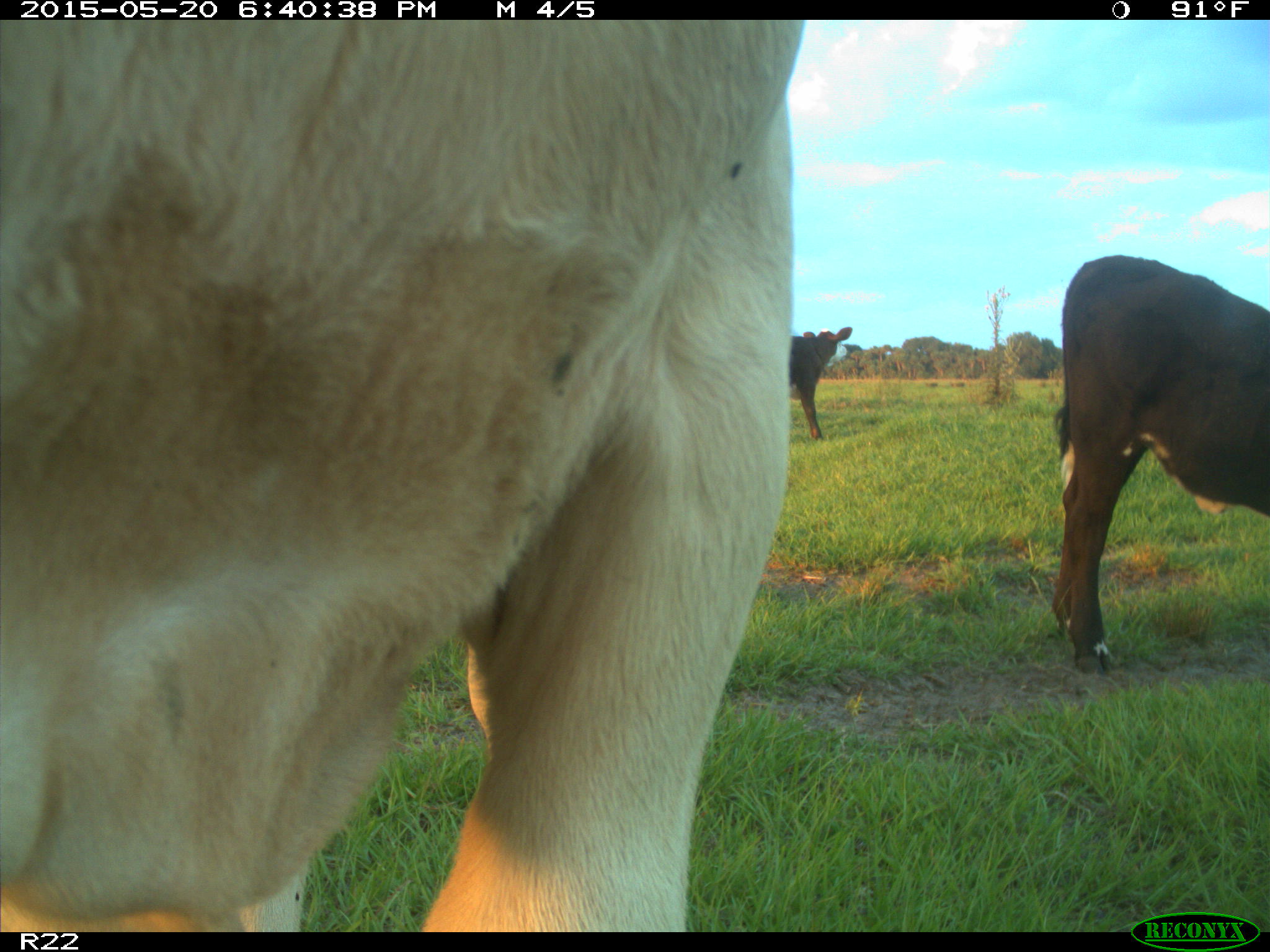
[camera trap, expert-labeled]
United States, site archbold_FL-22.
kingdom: Animalia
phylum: Chordata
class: Mammalia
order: Artiodactyla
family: Bovidae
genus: Bos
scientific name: Bos taurus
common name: domestic cow